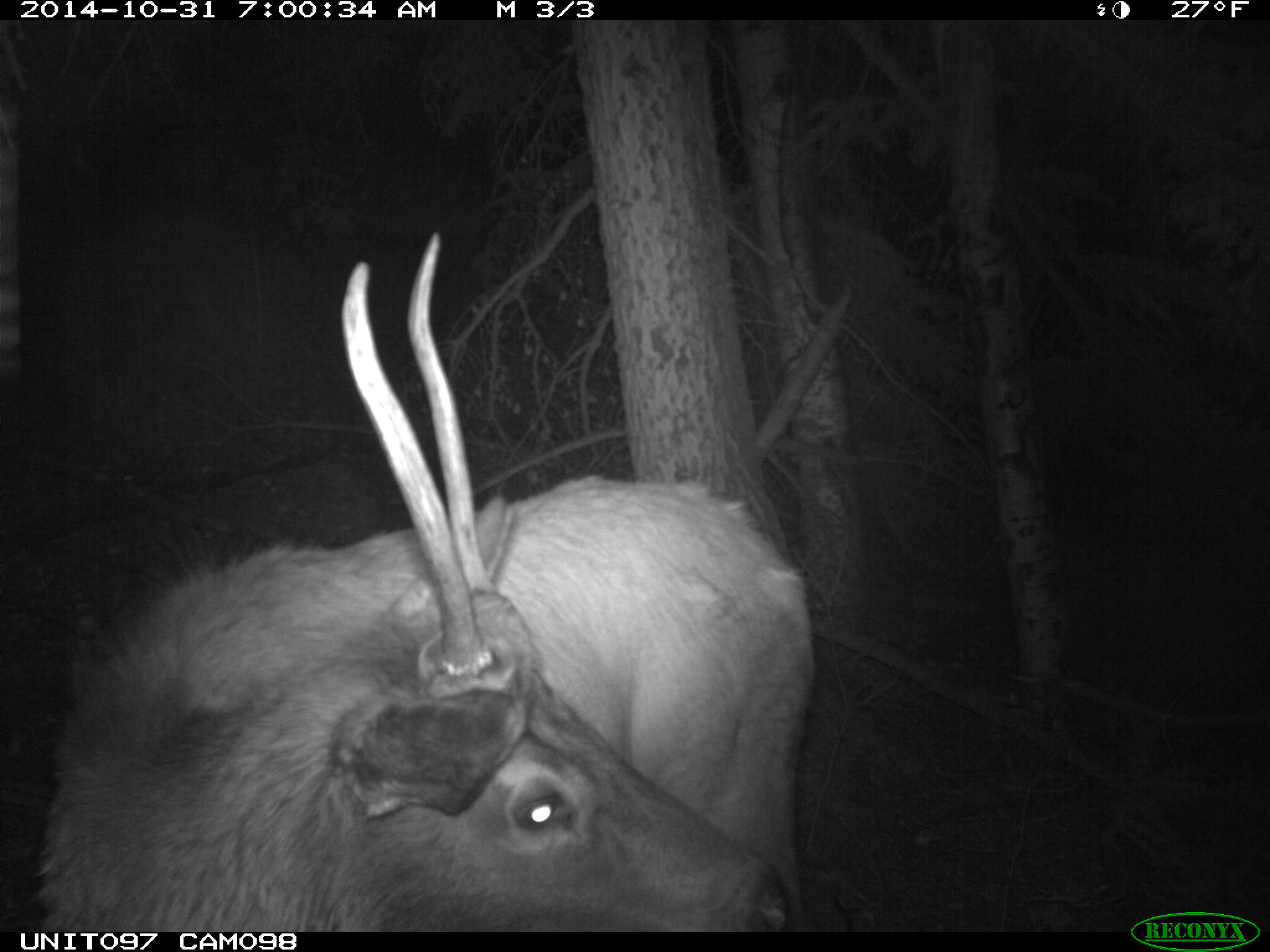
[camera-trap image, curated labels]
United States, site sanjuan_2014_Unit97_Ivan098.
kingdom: Animalia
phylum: Chordata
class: Mammalia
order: Artiodactyla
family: Cervidae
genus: Cervus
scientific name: Cervus elaphus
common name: red deer